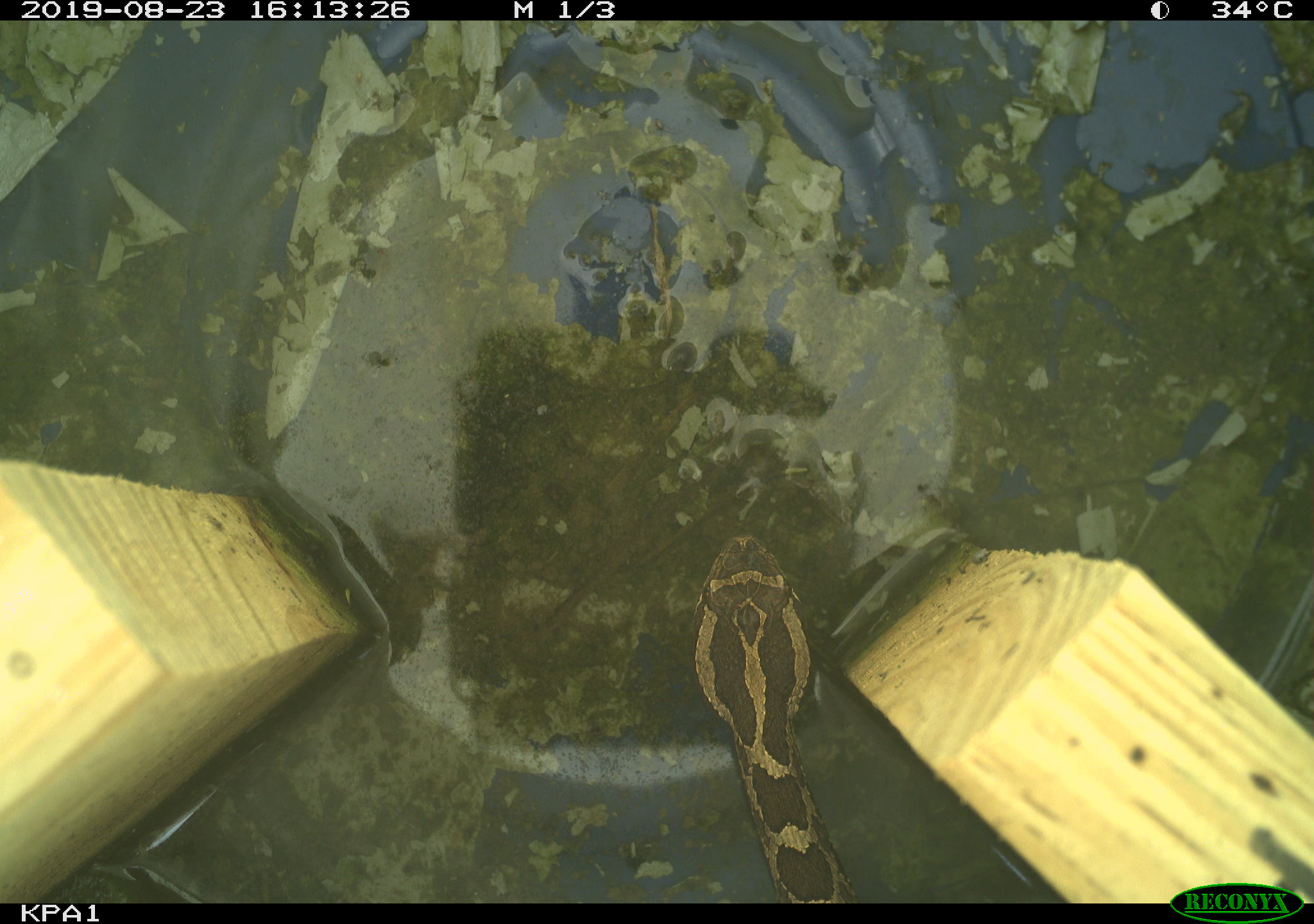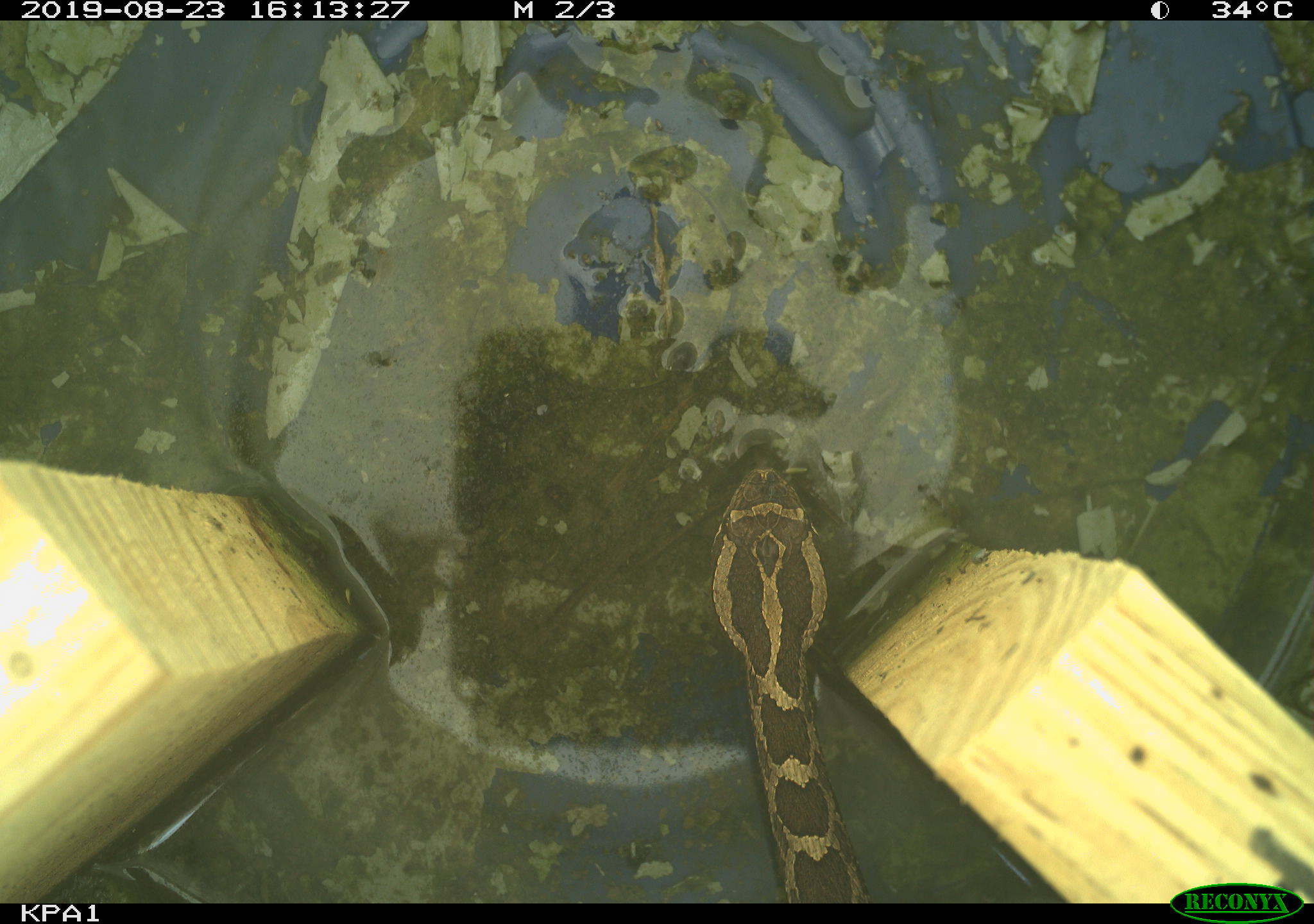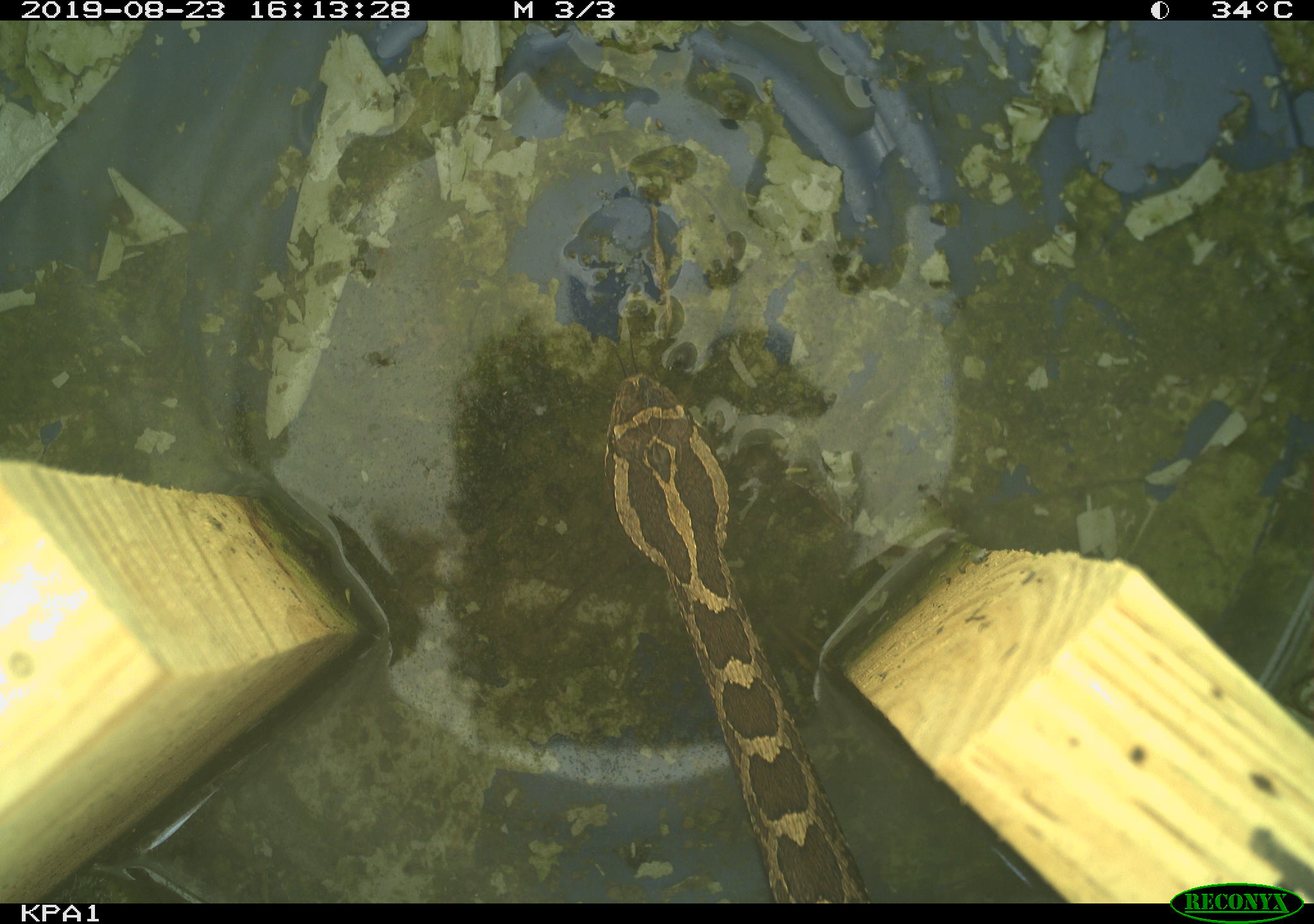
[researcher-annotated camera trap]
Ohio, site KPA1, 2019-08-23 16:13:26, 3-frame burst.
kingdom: Animalia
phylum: Chordata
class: Reptilia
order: Squamata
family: Viperidae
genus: Sistrurus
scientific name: Sistrurus catenatus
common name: eastern massasauga